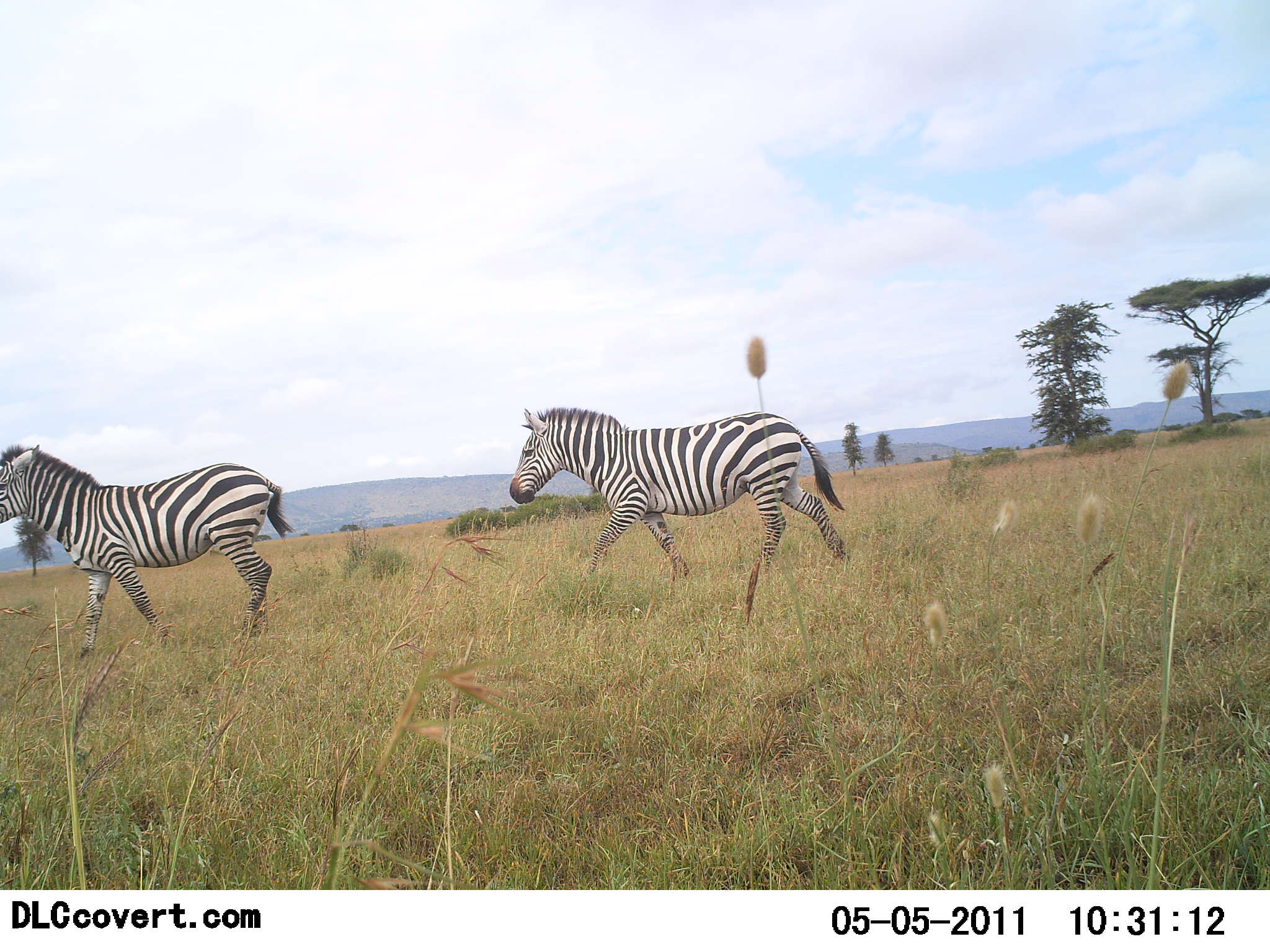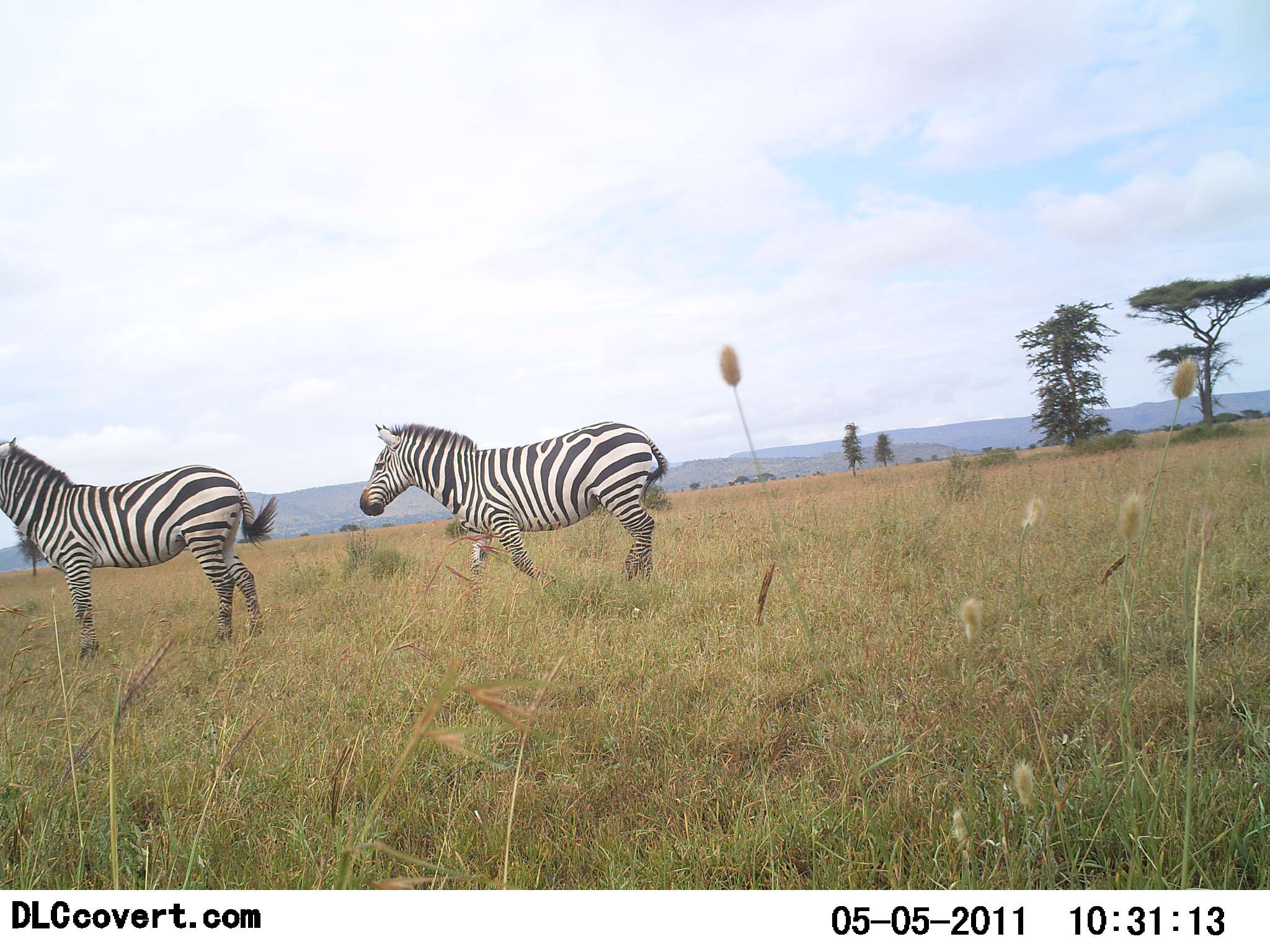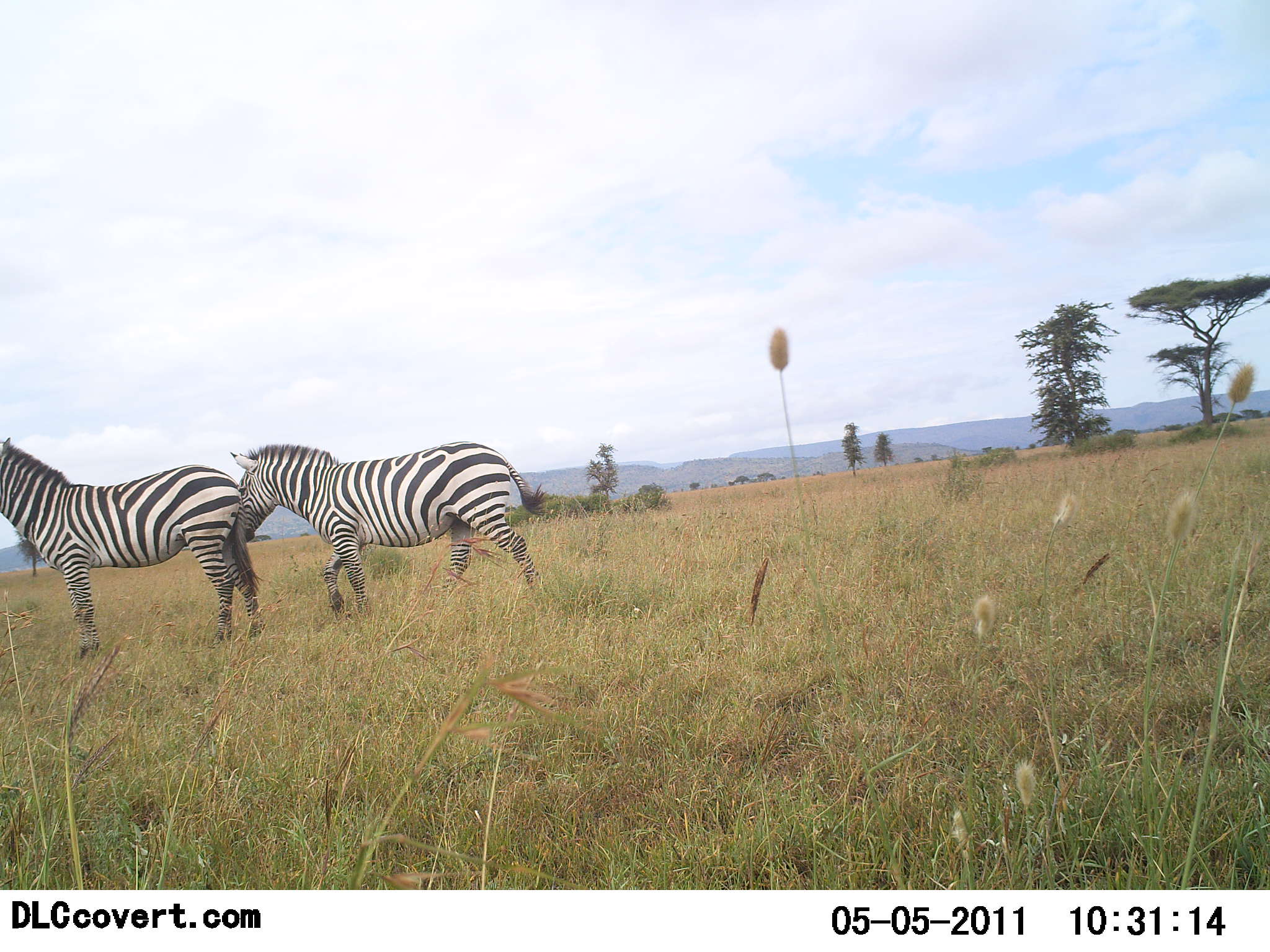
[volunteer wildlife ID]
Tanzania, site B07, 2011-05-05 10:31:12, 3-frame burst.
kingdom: Animalia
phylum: Chordata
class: Mammalia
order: Perissodactyla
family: Equidae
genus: Equus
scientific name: Equus quagga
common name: plains zebra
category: zebra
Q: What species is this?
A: Zebra (plains zebra) (Equus quagga).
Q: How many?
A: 2.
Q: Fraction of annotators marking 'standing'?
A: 0%.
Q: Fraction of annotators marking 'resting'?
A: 0%.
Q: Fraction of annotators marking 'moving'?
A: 100%.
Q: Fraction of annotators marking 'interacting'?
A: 17%.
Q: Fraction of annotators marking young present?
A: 0%.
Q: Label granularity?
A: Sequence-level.